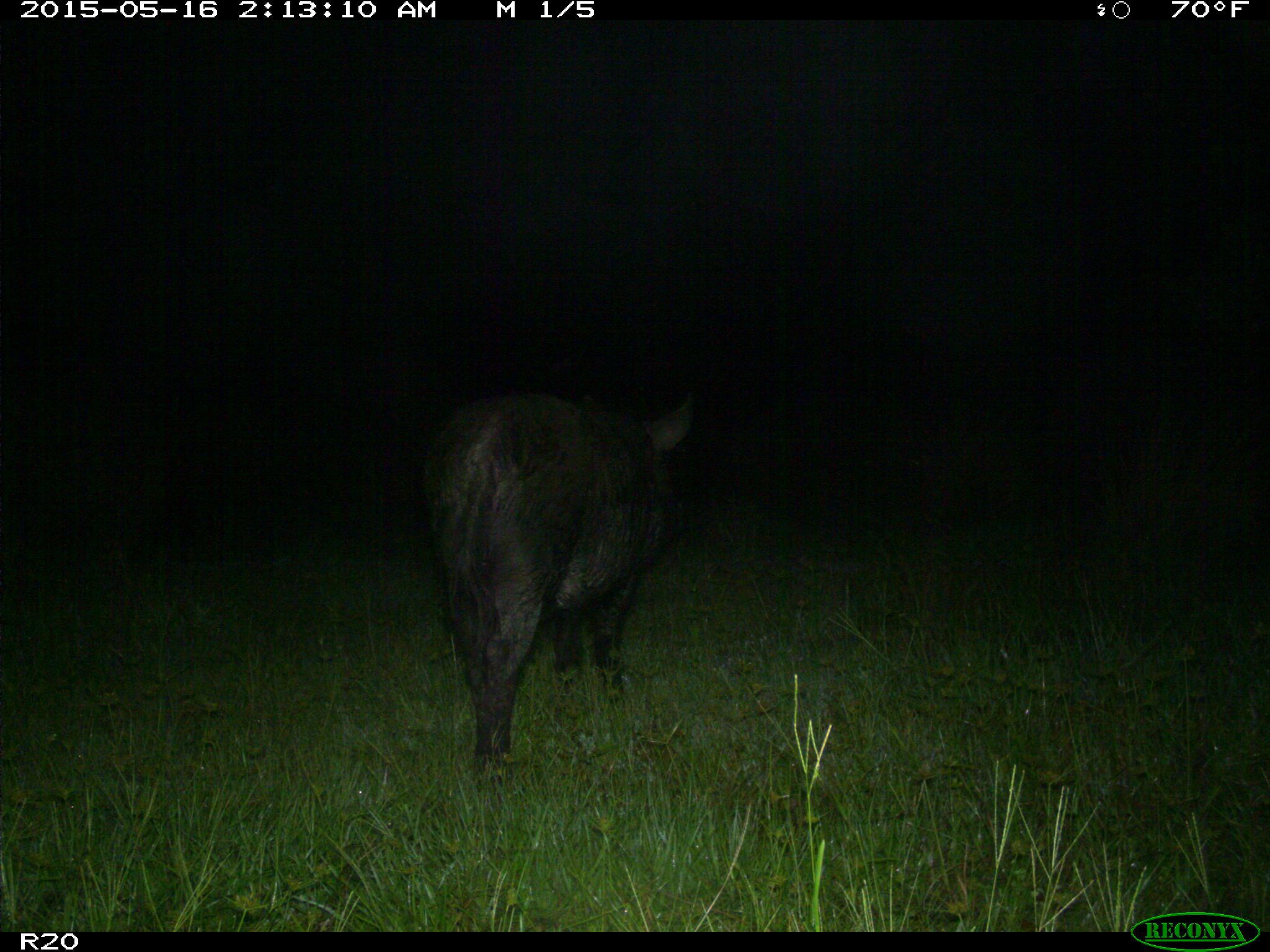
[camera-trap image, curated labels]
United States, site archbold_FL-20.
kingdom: Animalia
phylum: Chordata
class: Mammalia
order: Artiodactyla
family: Suidae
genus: Sus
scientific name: Sus scrofa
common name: wild boar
Sus scrofa (wild boar).